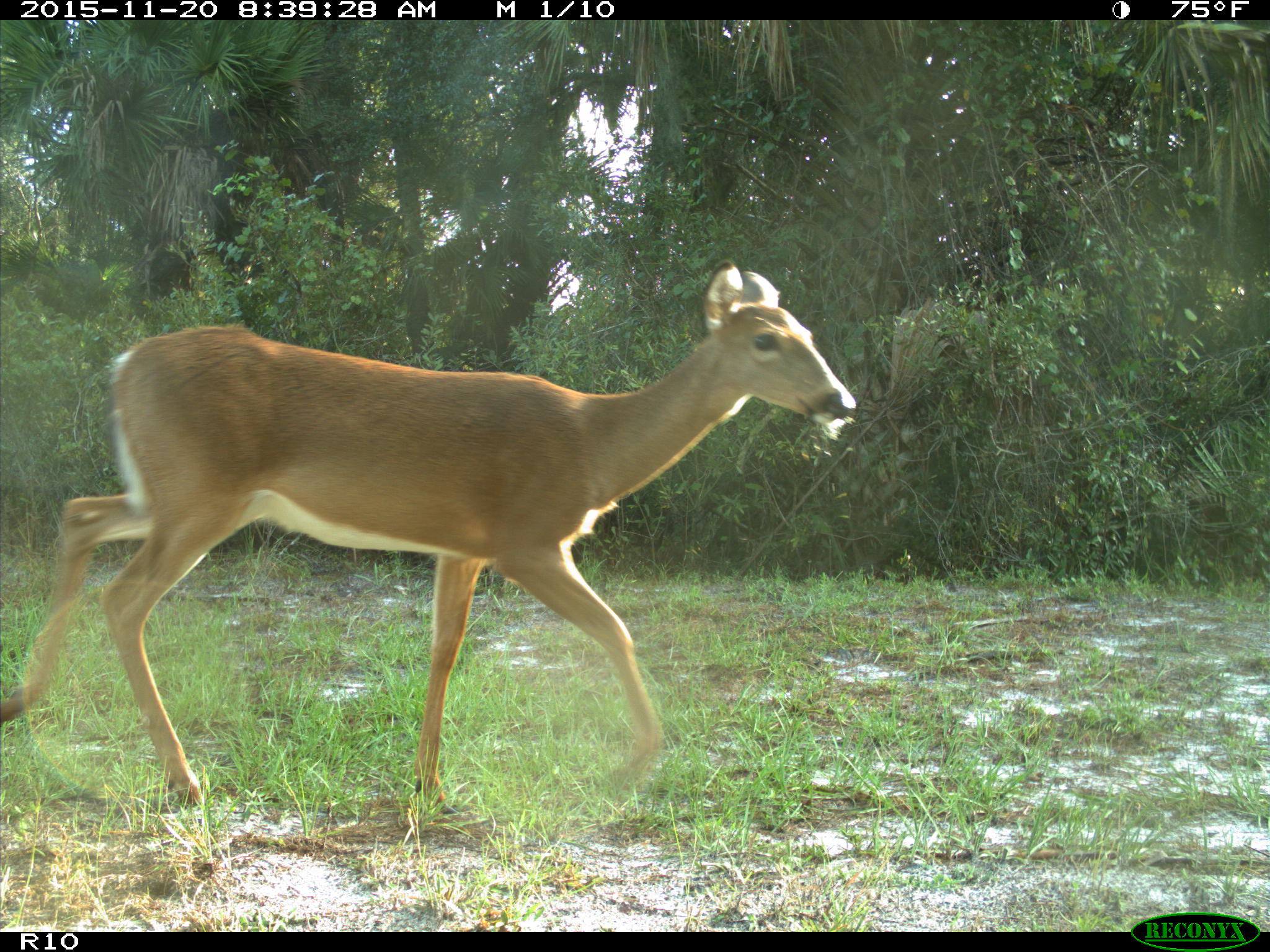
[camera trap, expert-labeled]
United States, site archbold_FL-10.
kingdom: Animalia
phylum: Chordata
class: Mammalia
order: Artiodactyla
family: Cervidae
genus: Odocoileus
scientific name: Odocoileus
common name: deer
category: unidentified deer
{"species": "unidentified deer (deer) (Odocoileus)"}